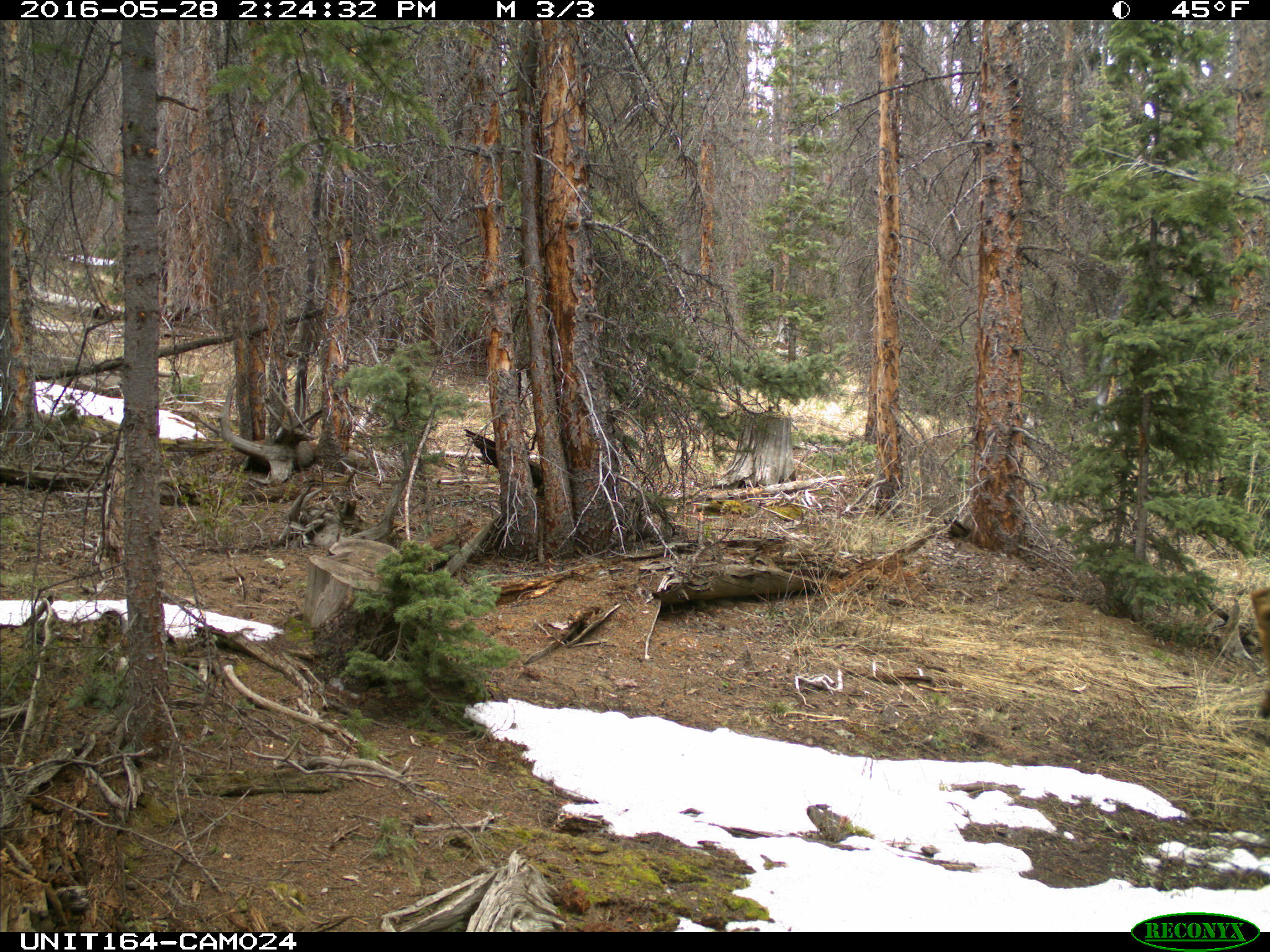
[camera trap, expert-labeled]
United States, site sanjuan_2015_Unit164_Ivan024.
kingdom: Animalia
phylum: Chordata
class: Mammalia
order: Artiodactyla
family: Cervidae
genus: Cervus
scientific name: Cervus elaphus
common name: red deer